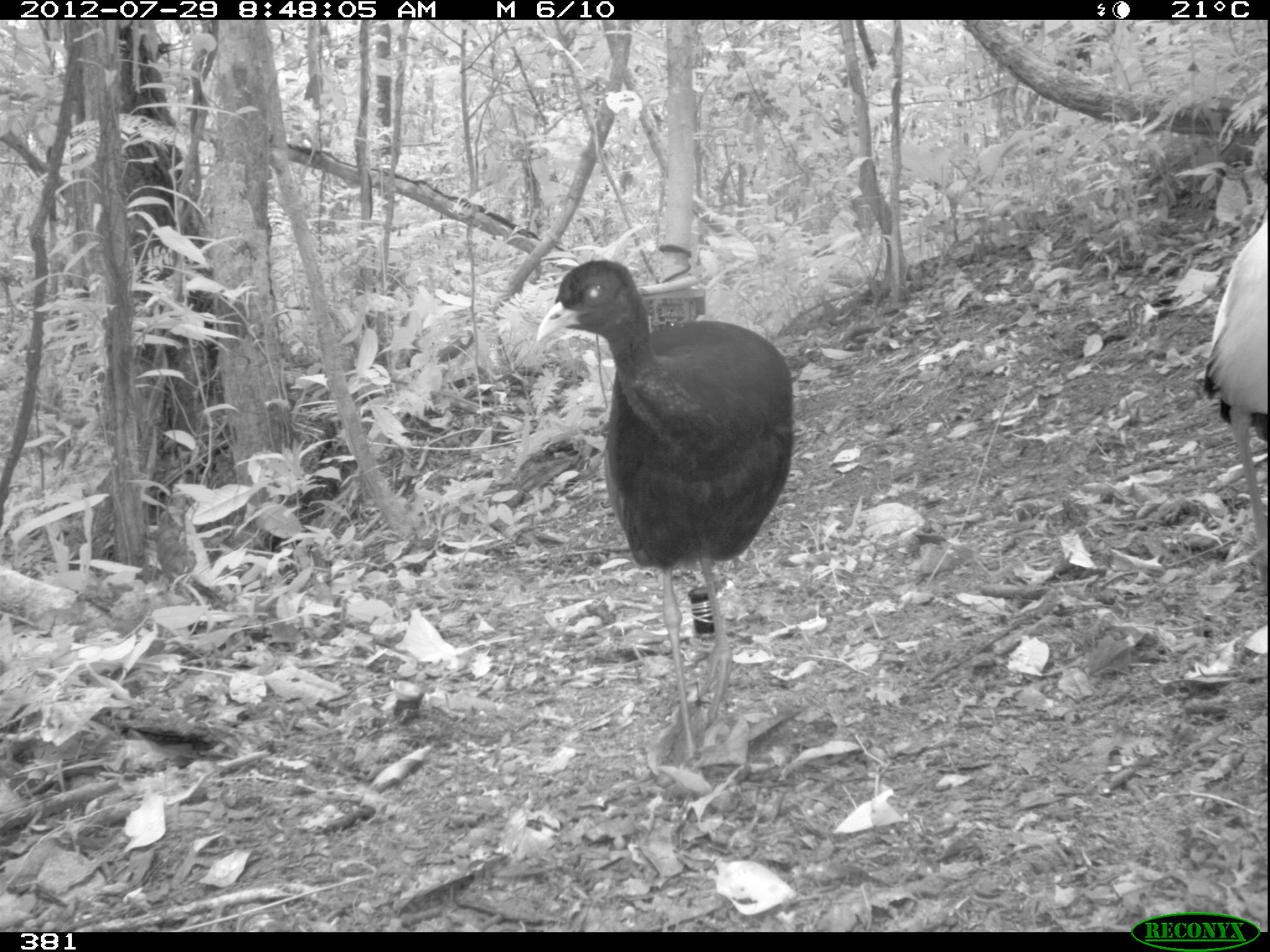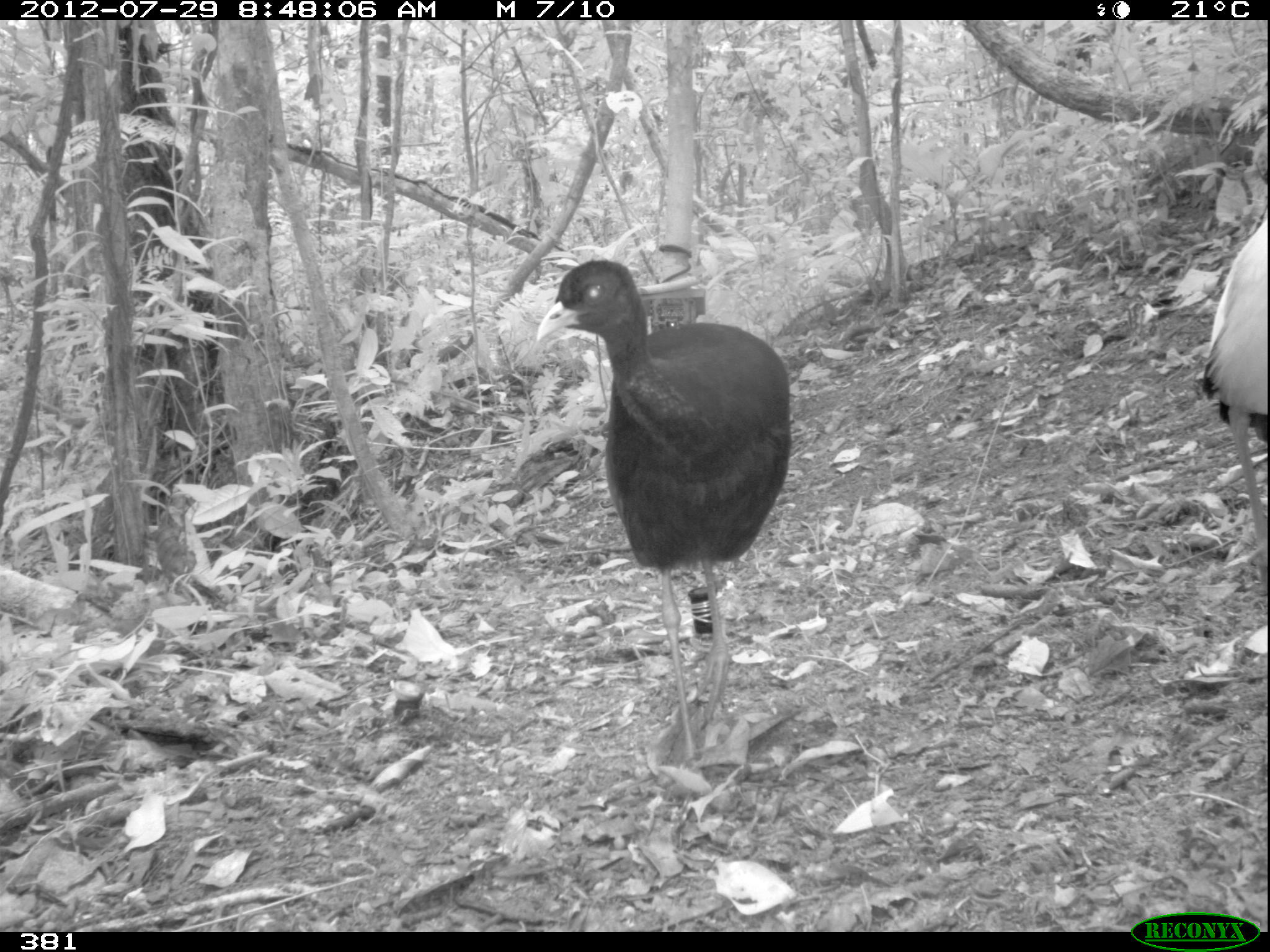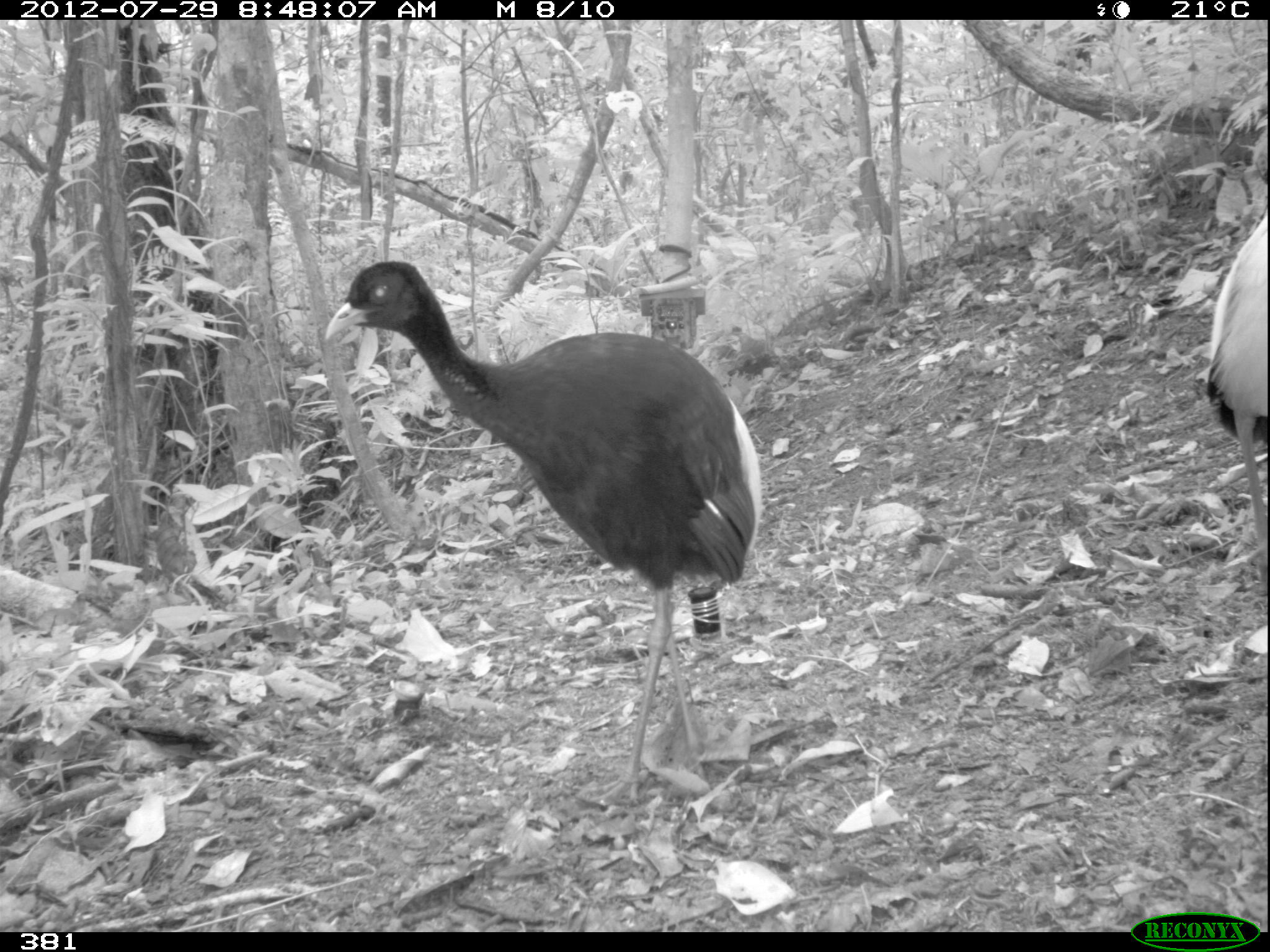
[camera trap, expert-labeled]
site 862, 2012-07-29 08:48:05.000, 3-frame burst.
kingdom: Animalia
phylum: Chordata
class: Aves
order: Gruiformes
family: Psophiidae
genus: Psophia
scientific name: Psophia leucoptera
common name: pale-winged trumpeter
Psophia leucoptera (pale-winged trumpeter).